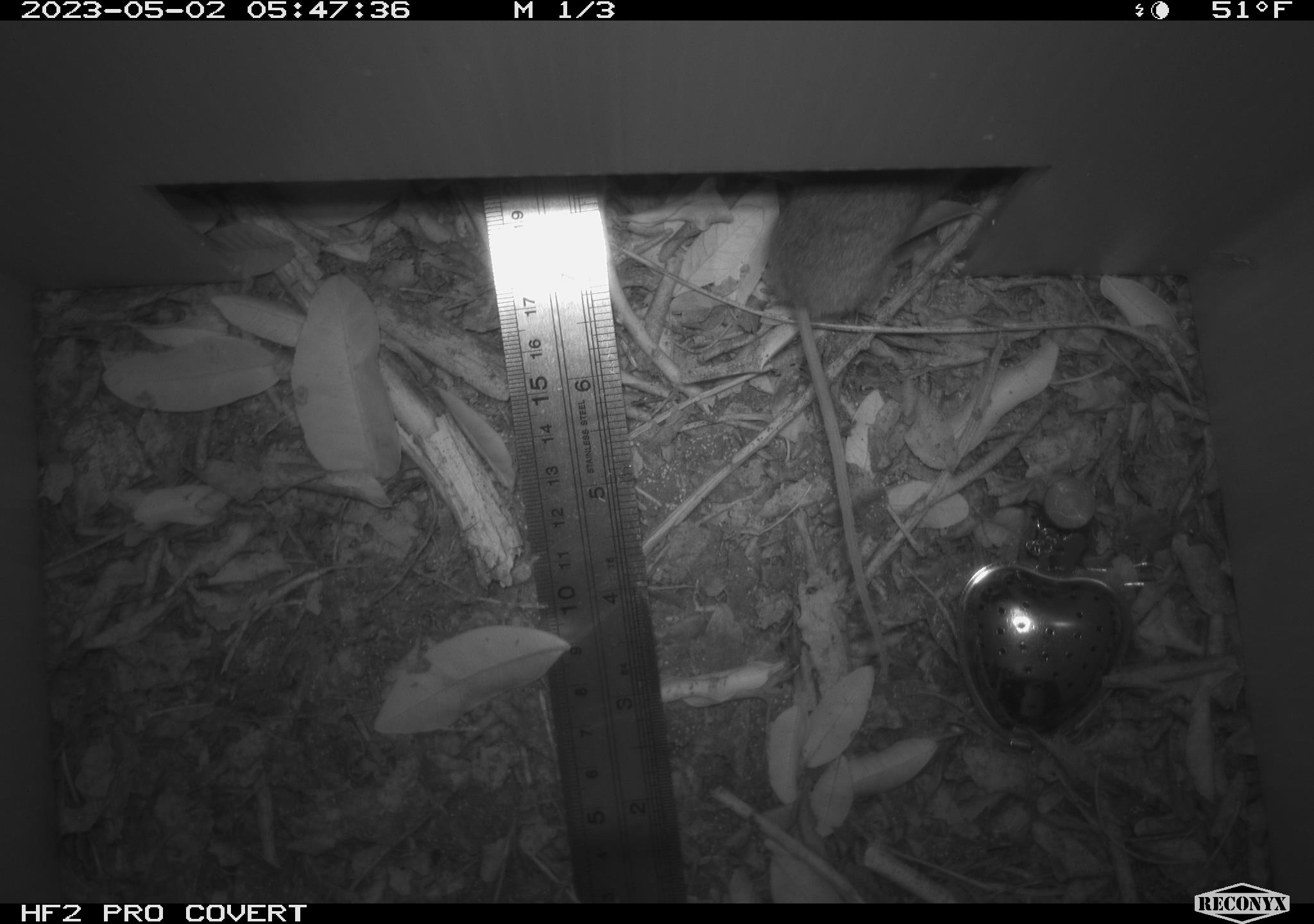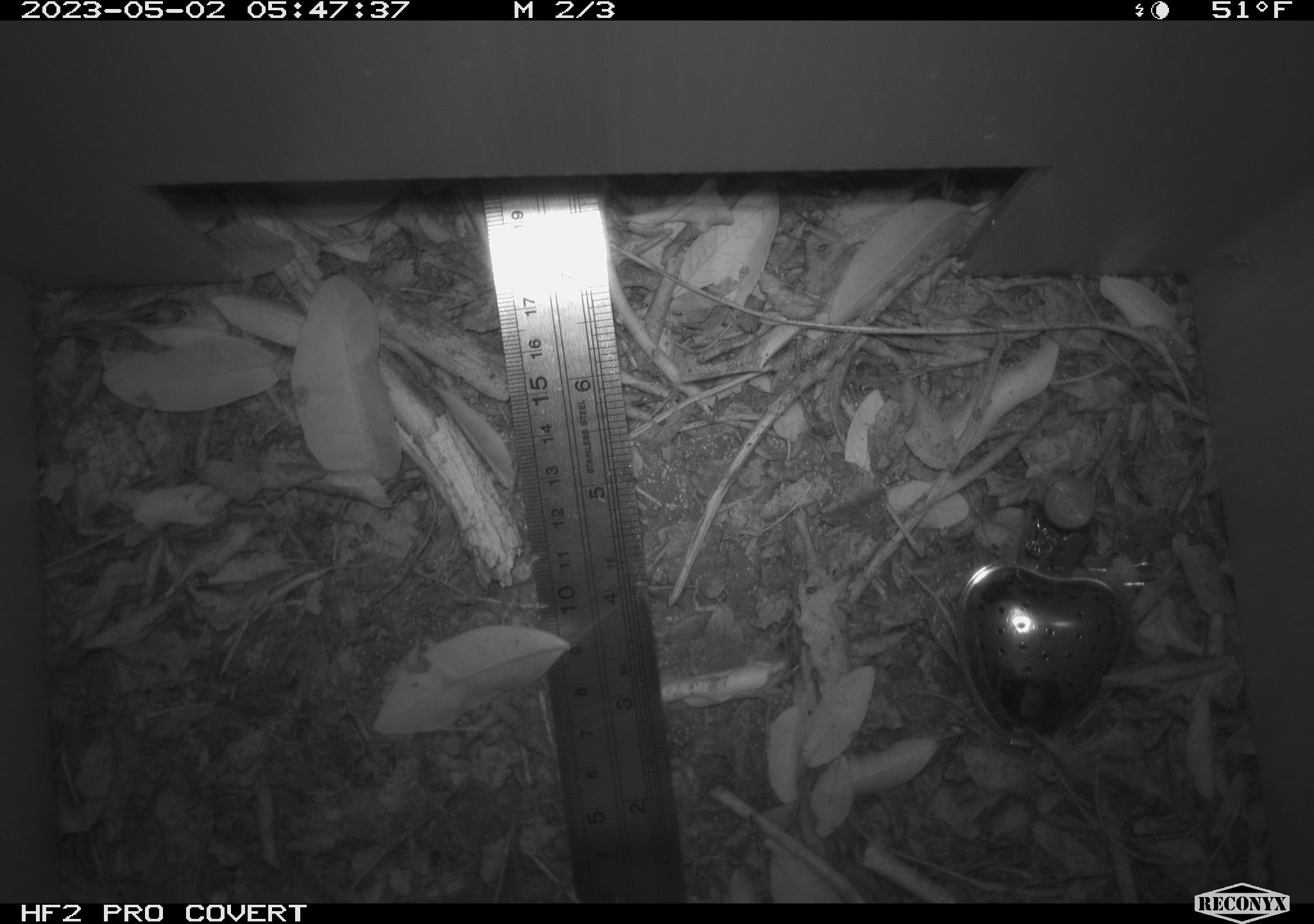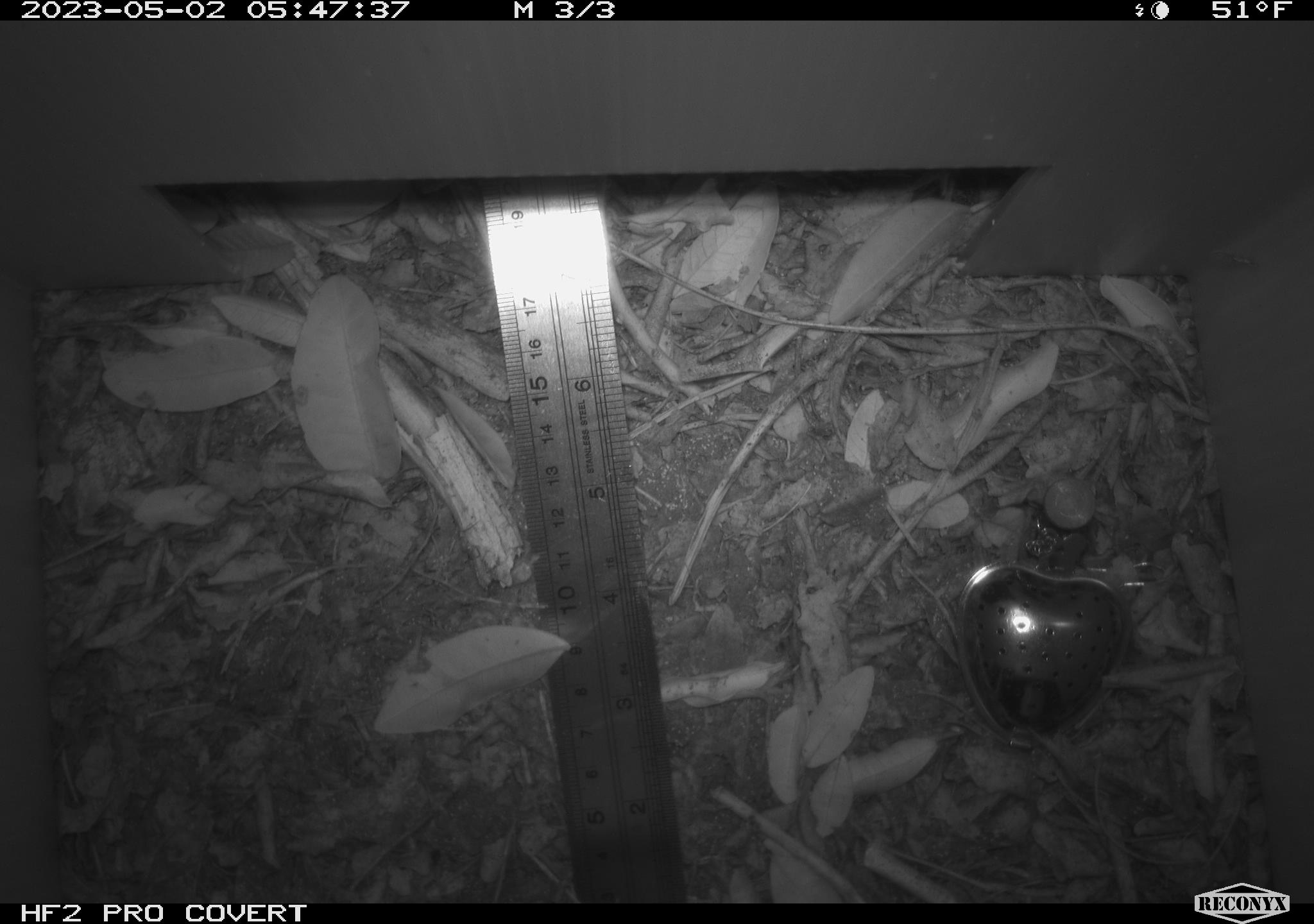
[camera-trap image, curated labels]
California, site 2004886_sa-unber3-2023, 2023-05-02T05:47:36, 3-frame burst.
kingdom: Animalia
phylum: Chordata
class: Mammalia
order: Rodentia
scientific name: Rodentia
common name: mouse species